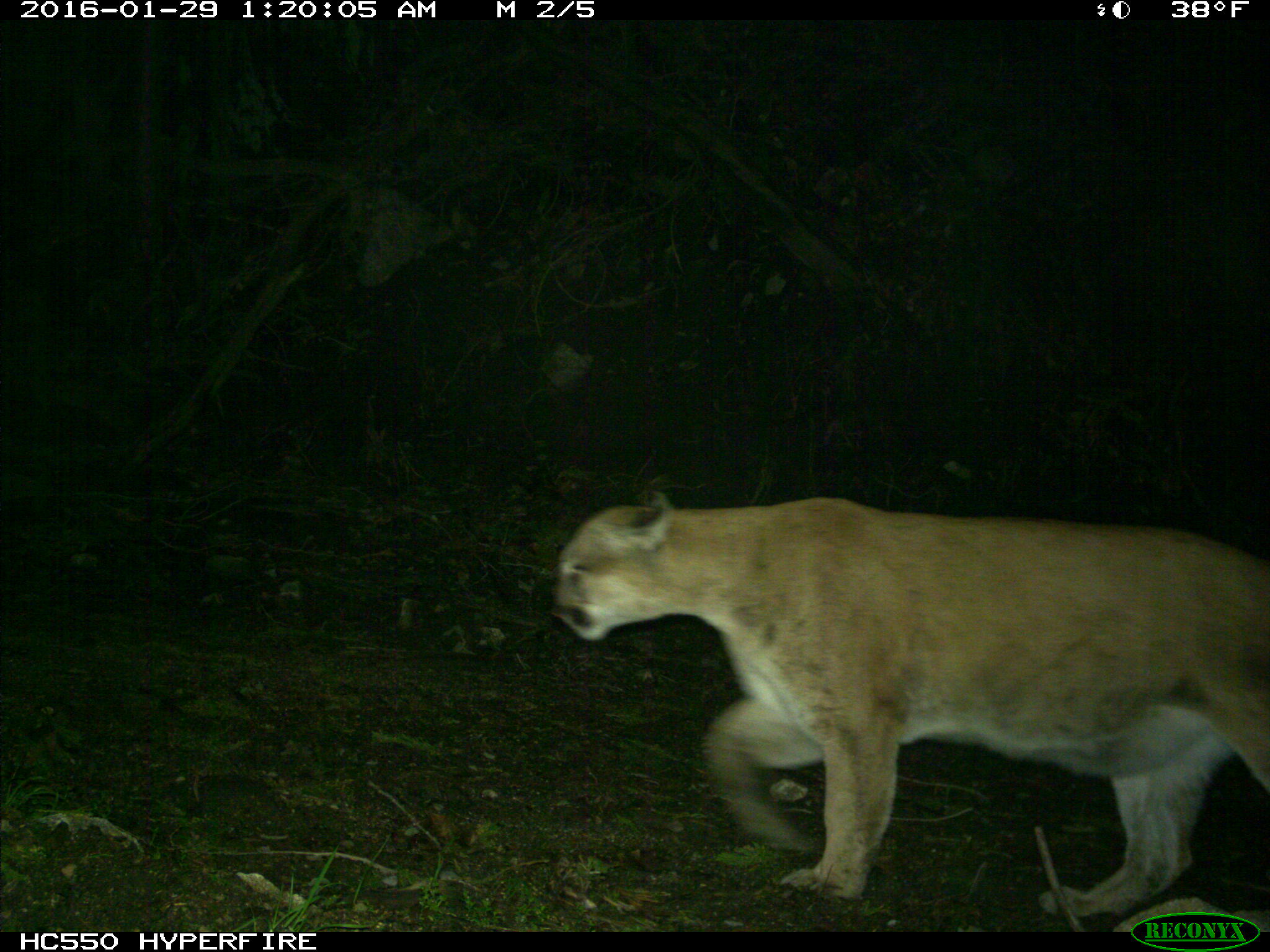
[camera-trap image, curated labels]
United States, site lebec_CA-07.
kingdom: Animalia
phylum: Chordata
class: Mammalia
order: Carnivora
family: Felidae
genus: Puma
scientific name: Puma concolor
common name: mountain lion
Puma concolor (mountain lion).